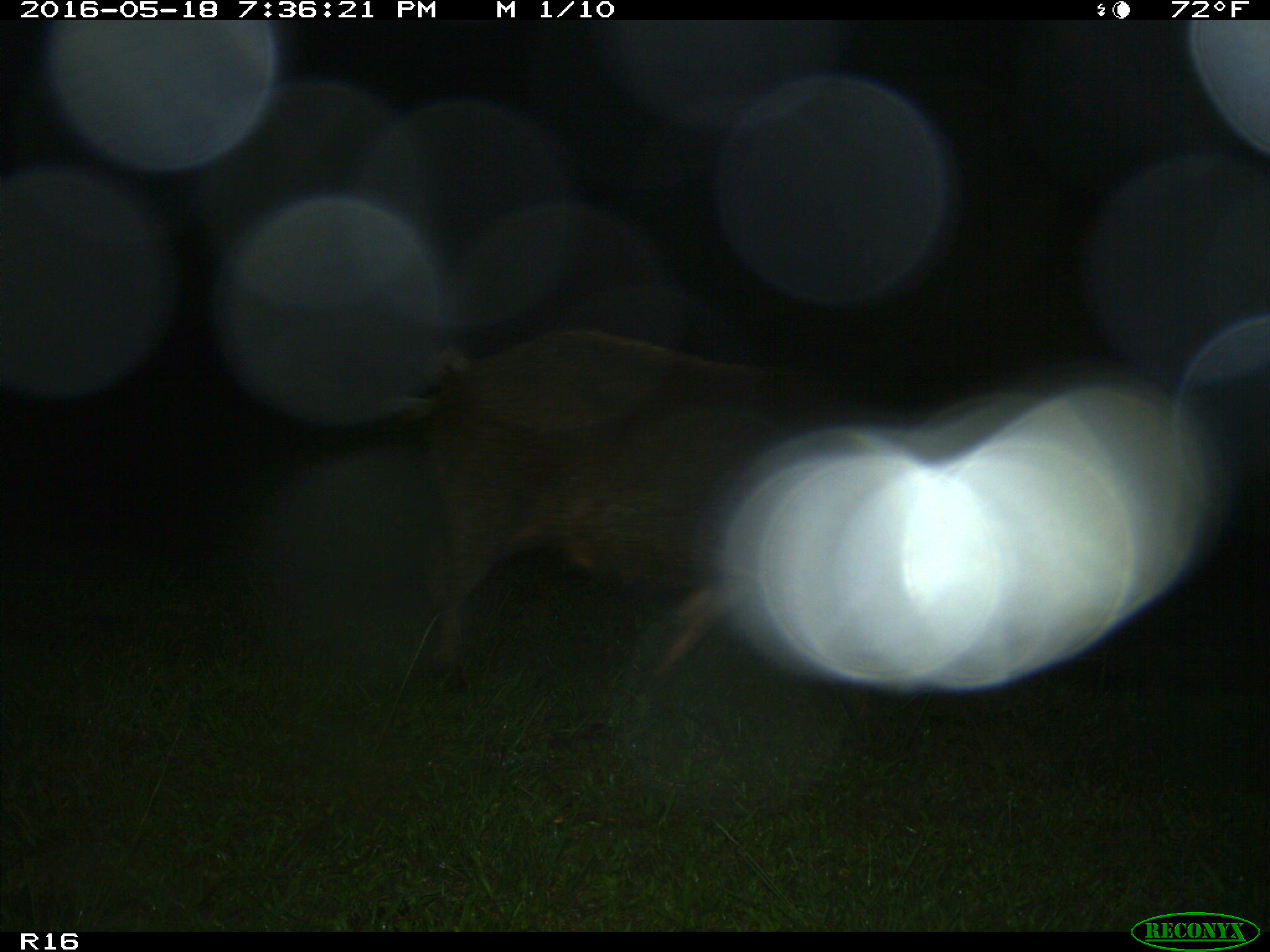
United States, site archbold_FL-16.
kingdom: Animalia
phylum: Chordata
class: Mammalia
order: Artiodactyla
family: Suidae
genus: Sus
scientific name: Sus scrofa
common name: wild boar